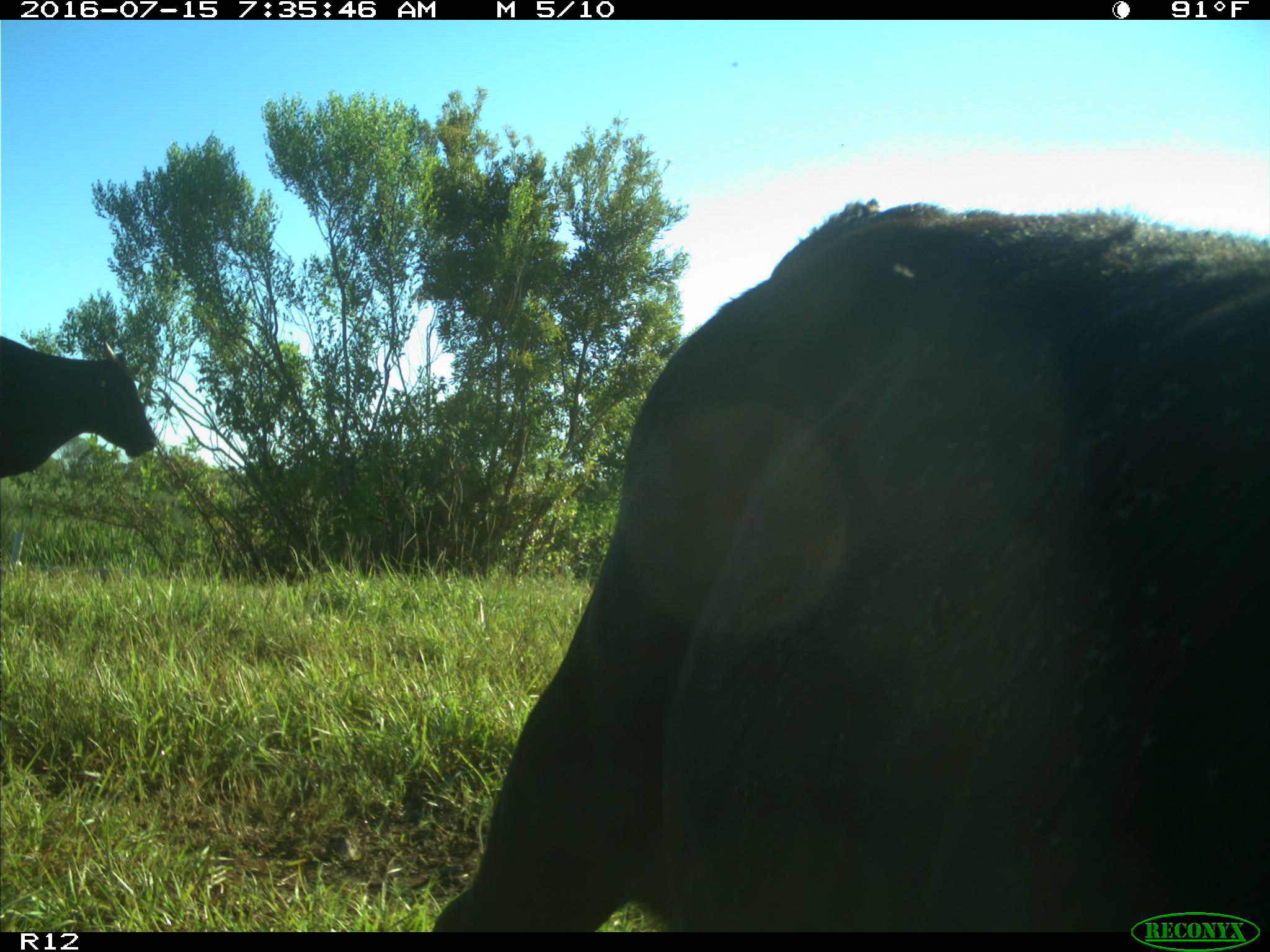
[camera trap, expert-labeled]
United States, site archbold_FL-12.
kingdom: Animalia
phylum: Chordata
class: Mammalia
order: Artiodactyla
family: Bovidae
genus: Bos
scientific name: Bos taurus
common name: domestic cow